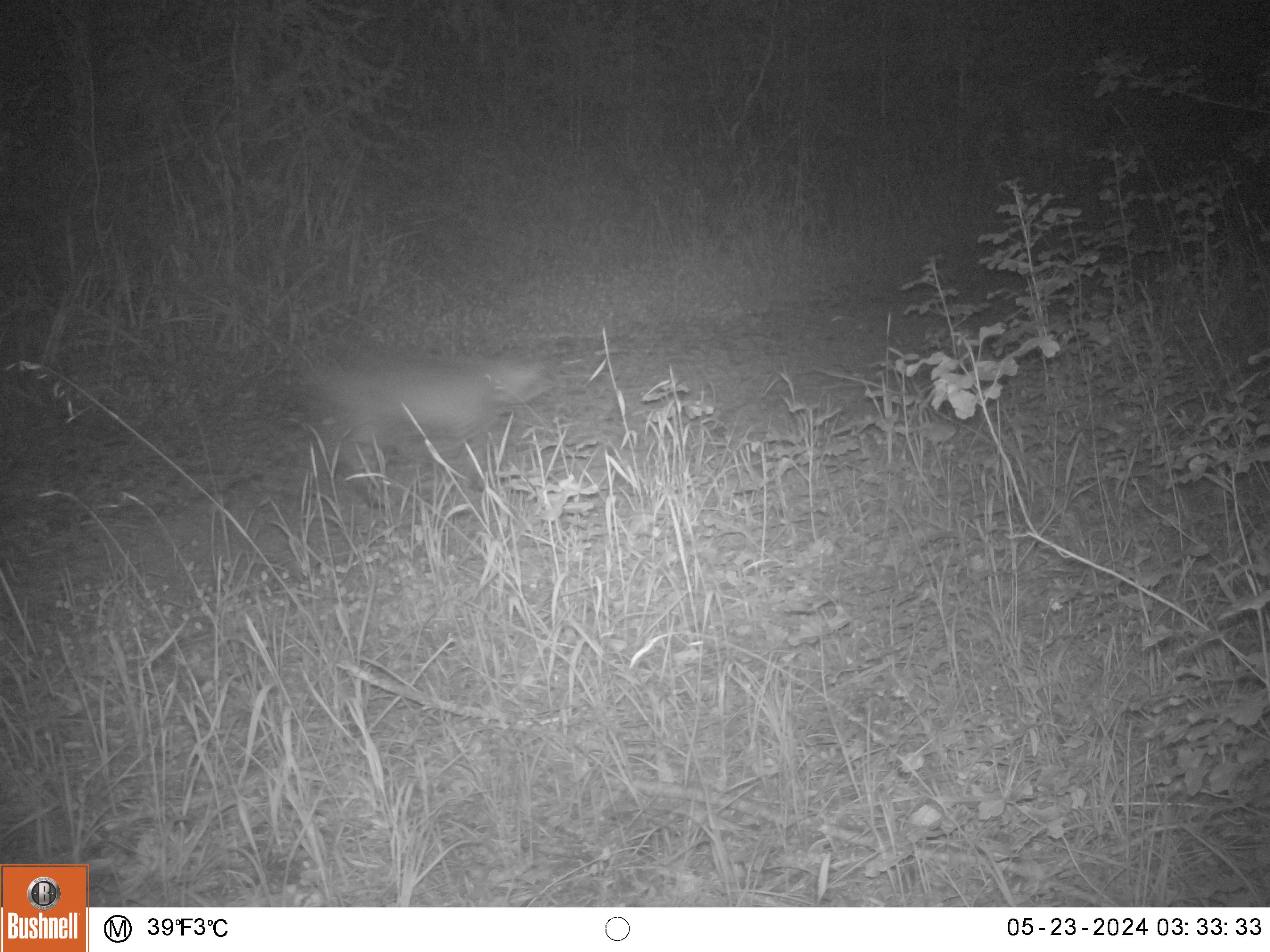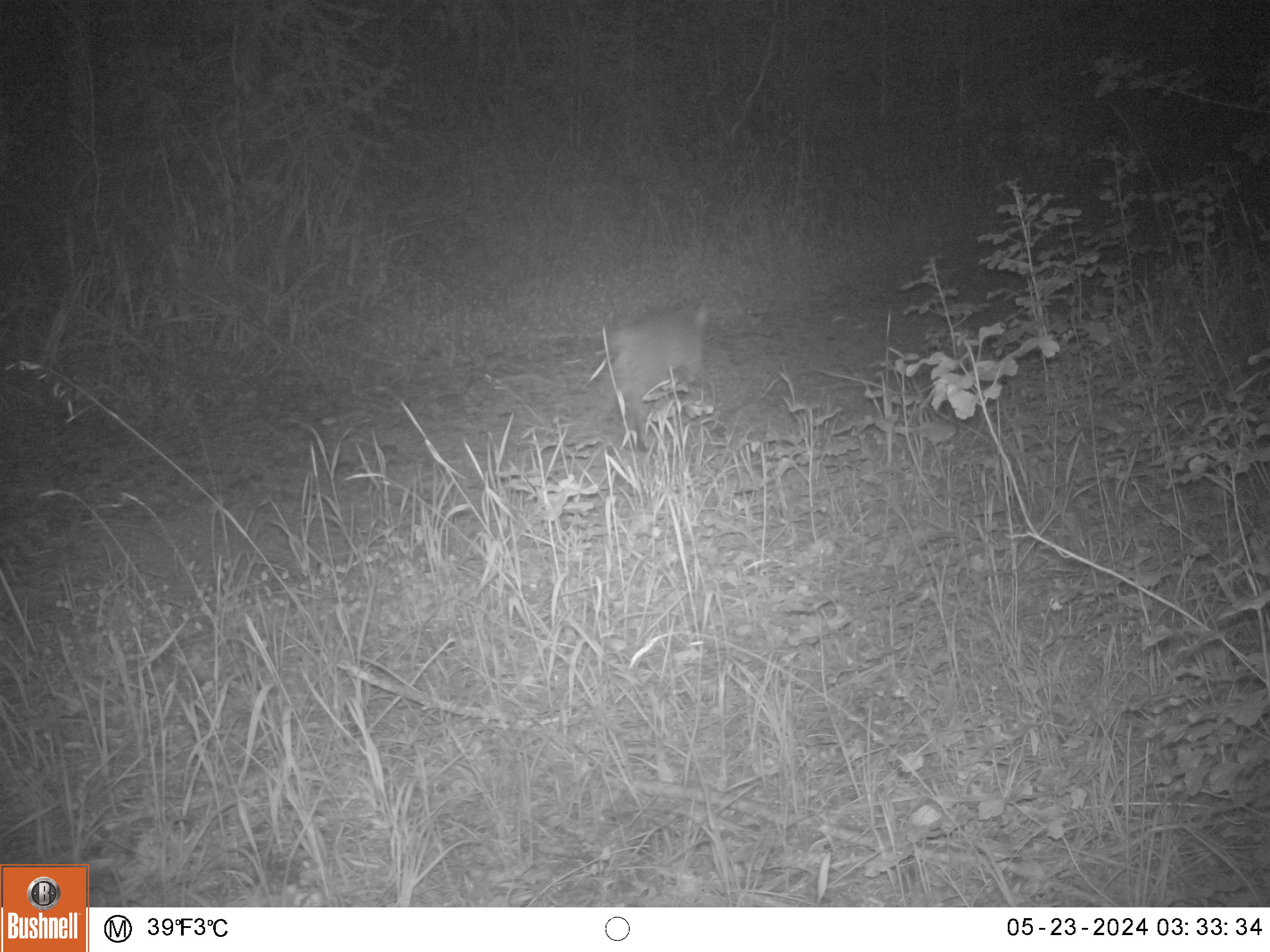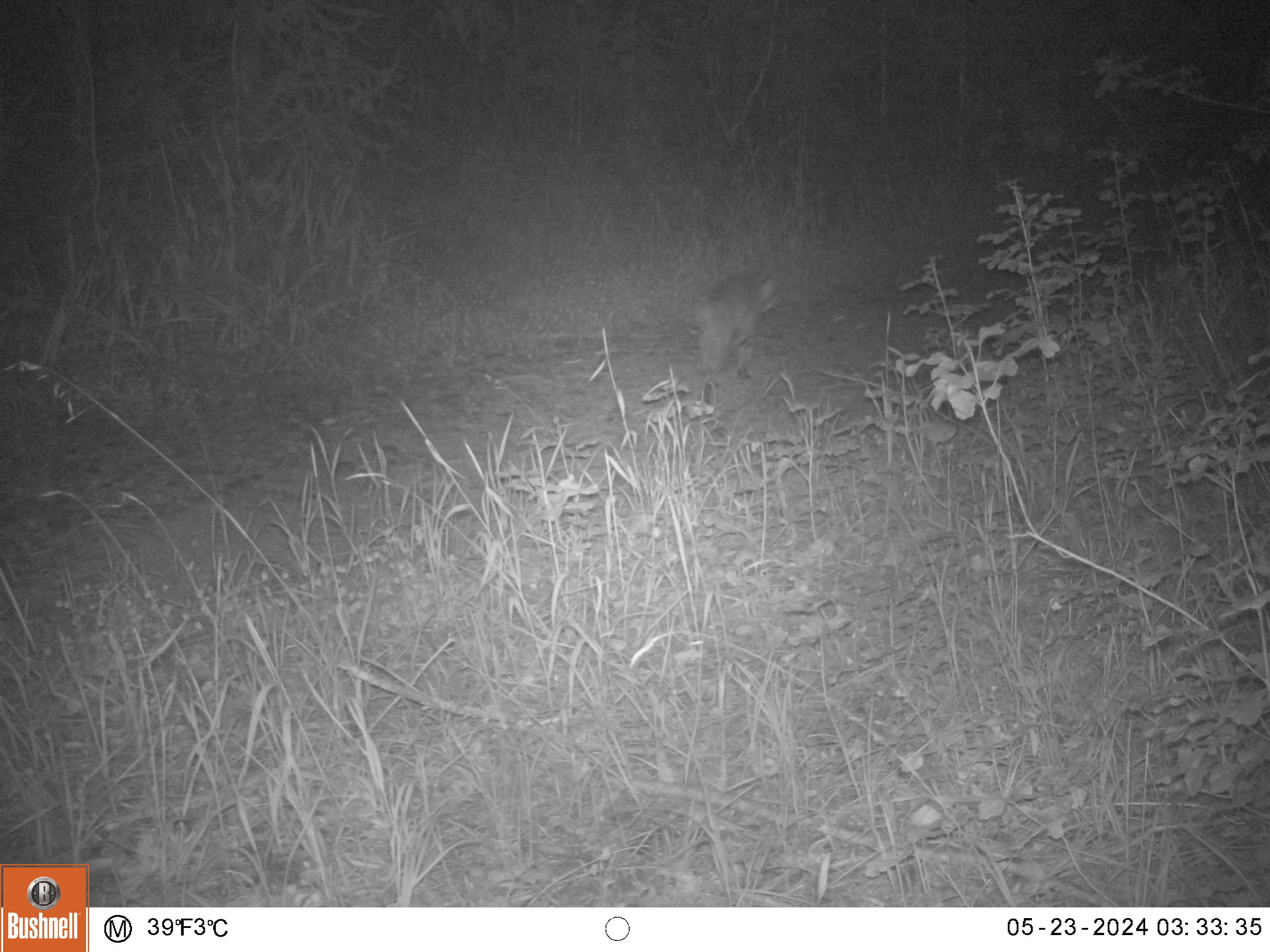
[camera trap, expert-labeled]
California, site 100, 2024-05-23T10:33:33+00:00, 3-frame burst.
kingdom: Animalia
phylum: Chordata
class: Mammalia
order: Carnivora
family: Felidae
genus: Lynx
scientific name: Lynx rufus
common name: bobcat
Bobcat (Lynx rufus).